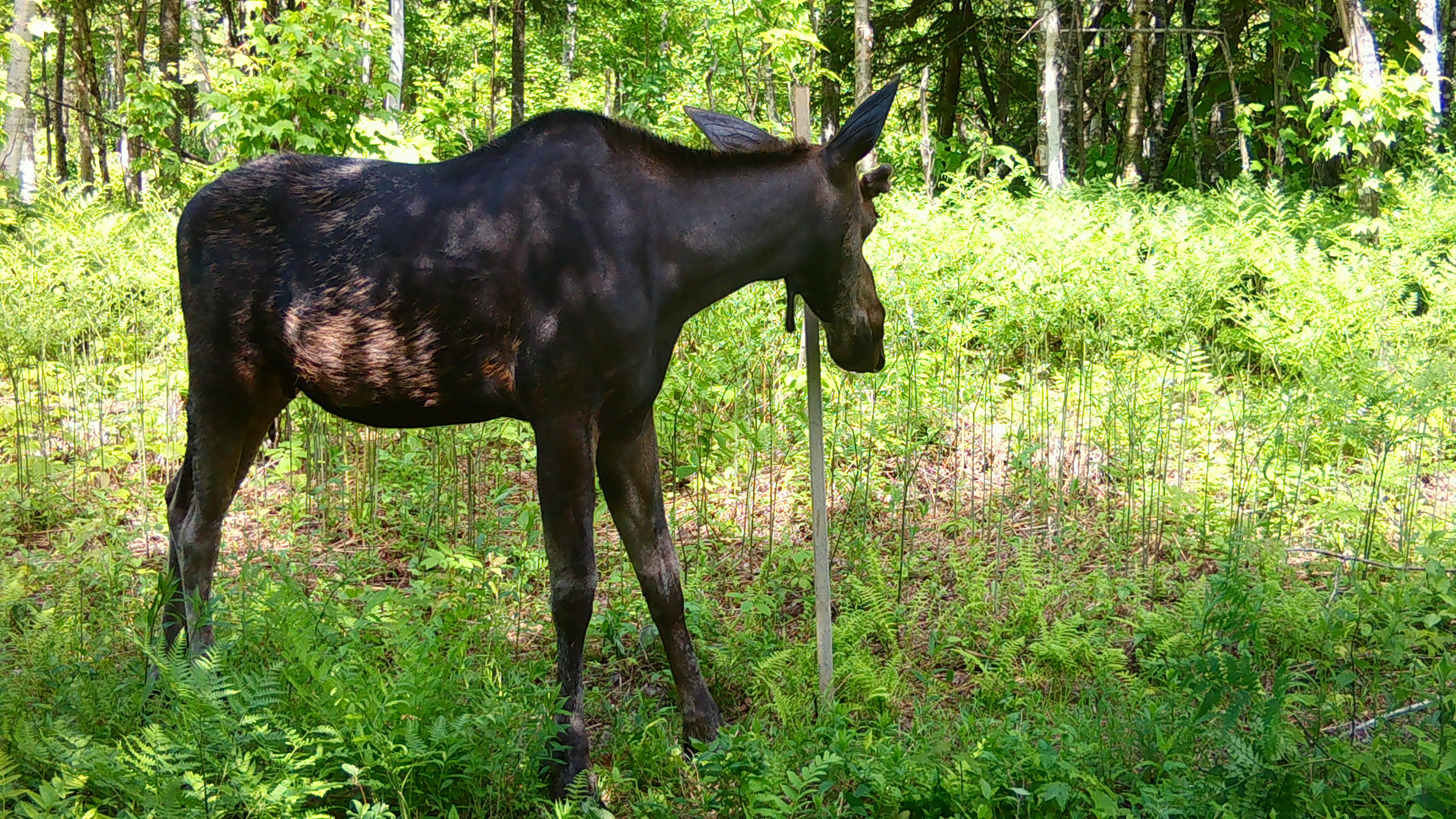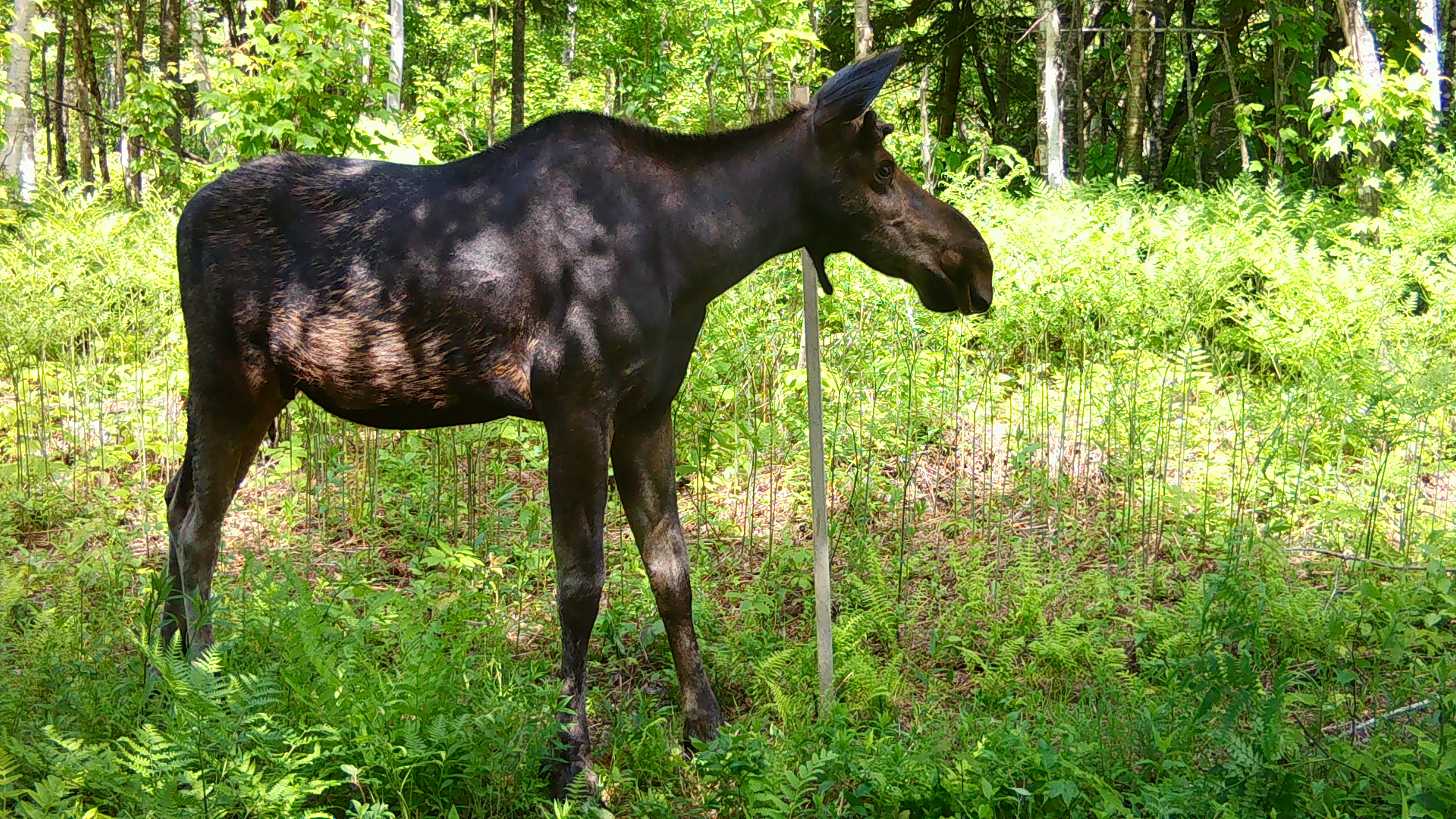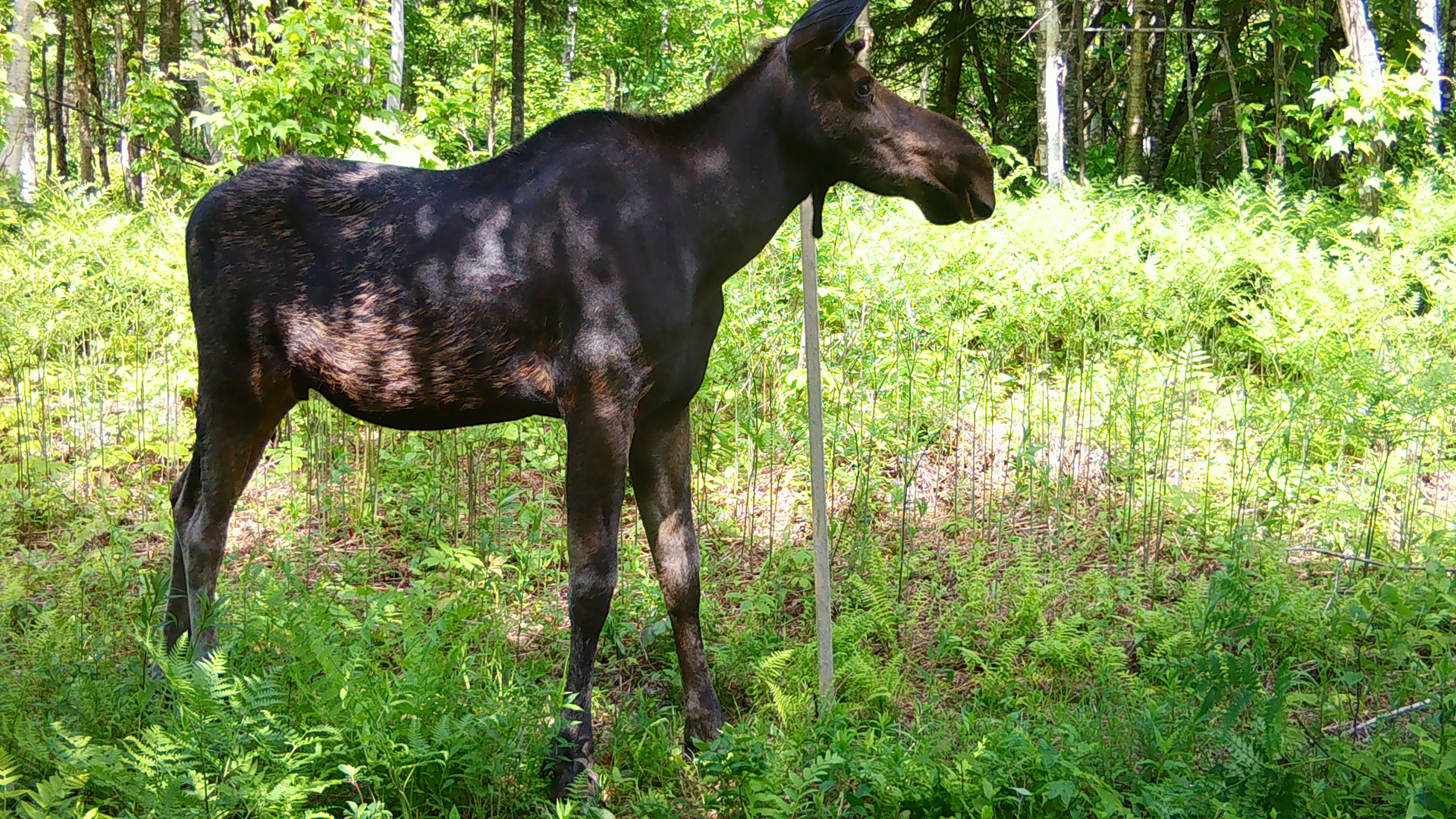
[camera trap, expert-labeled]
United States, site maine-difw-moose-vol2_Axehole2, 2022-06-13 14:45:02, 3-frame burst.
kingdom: Animalia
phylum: Chordata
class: Mammalia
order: Artiodactyla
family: Cervidae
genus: Alces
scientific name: Alces alces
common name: moose